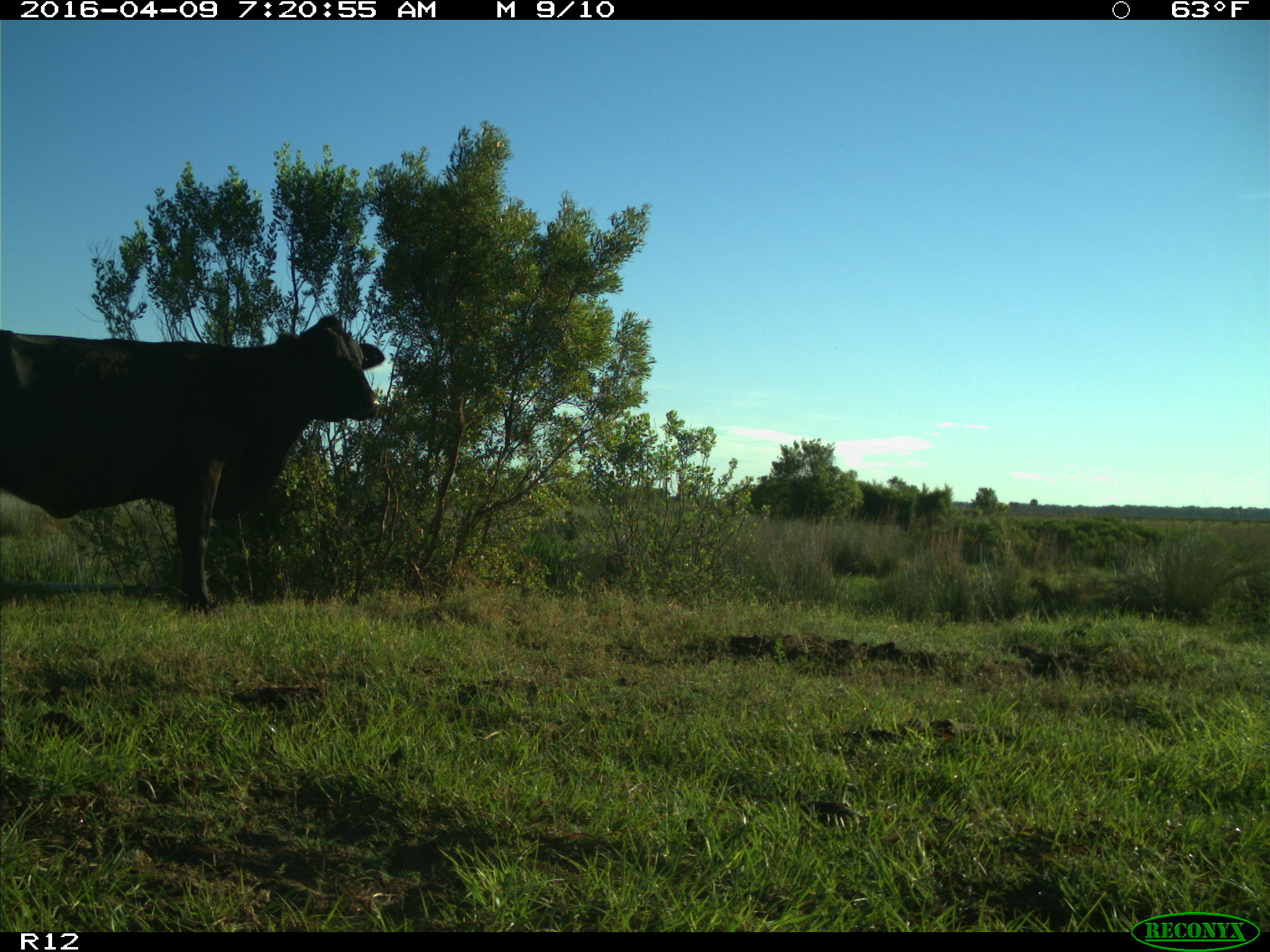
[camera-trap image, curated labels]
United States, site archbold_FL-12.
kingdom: Animalia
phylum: Chordata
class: Mammalia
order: Artiodactyla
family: Bovidae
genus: Bos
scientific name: Bos taurus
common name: domestic cow